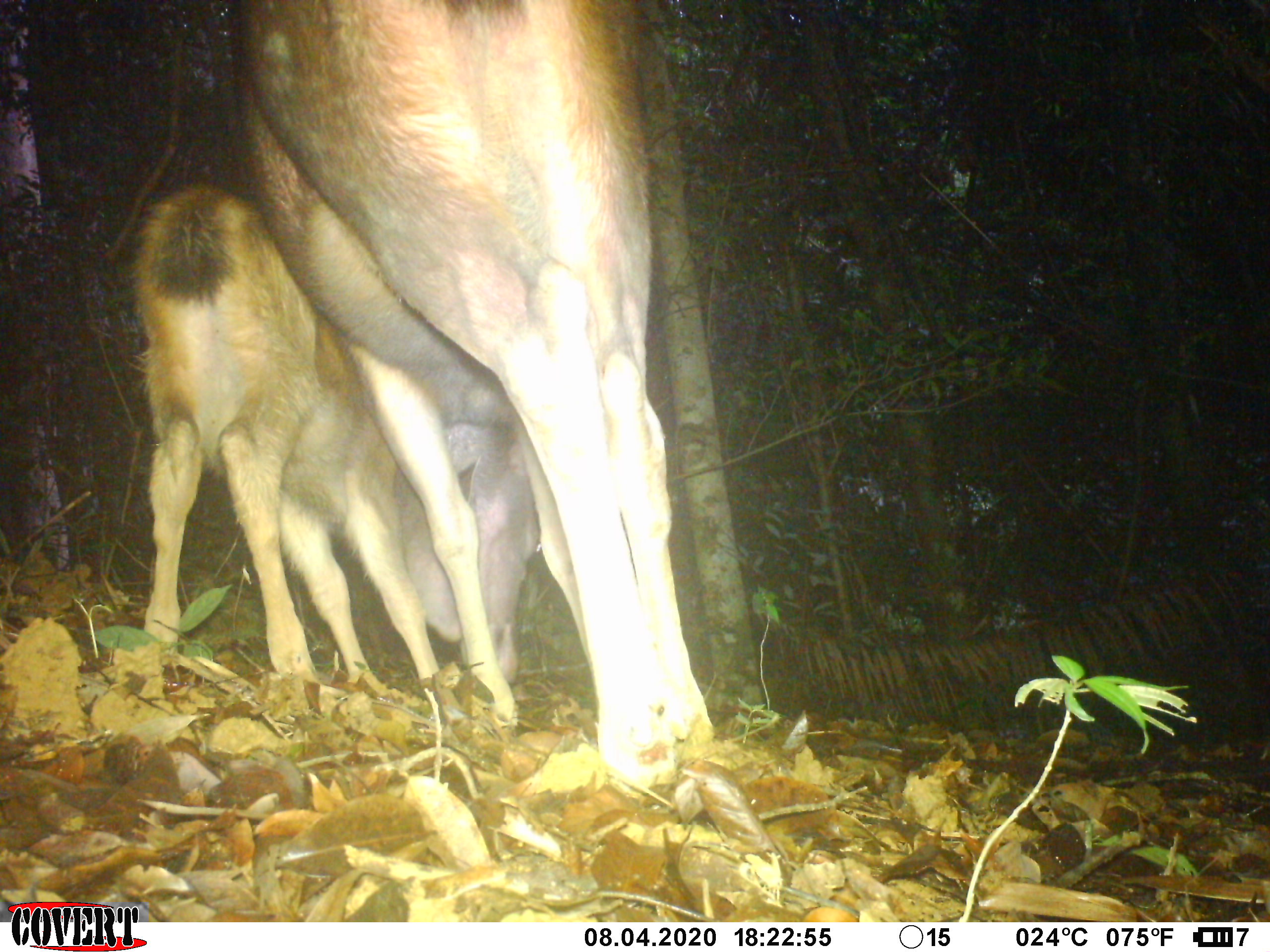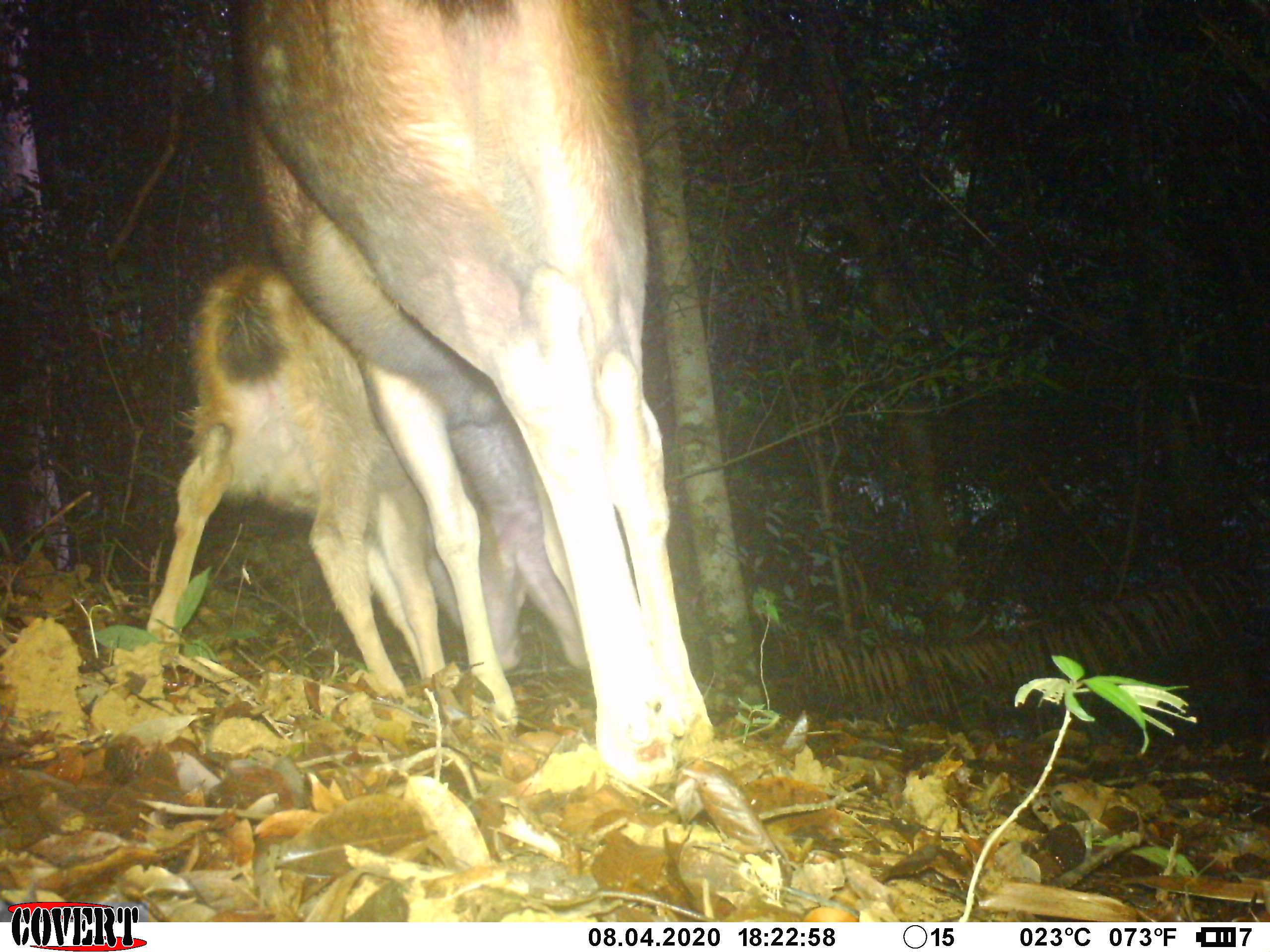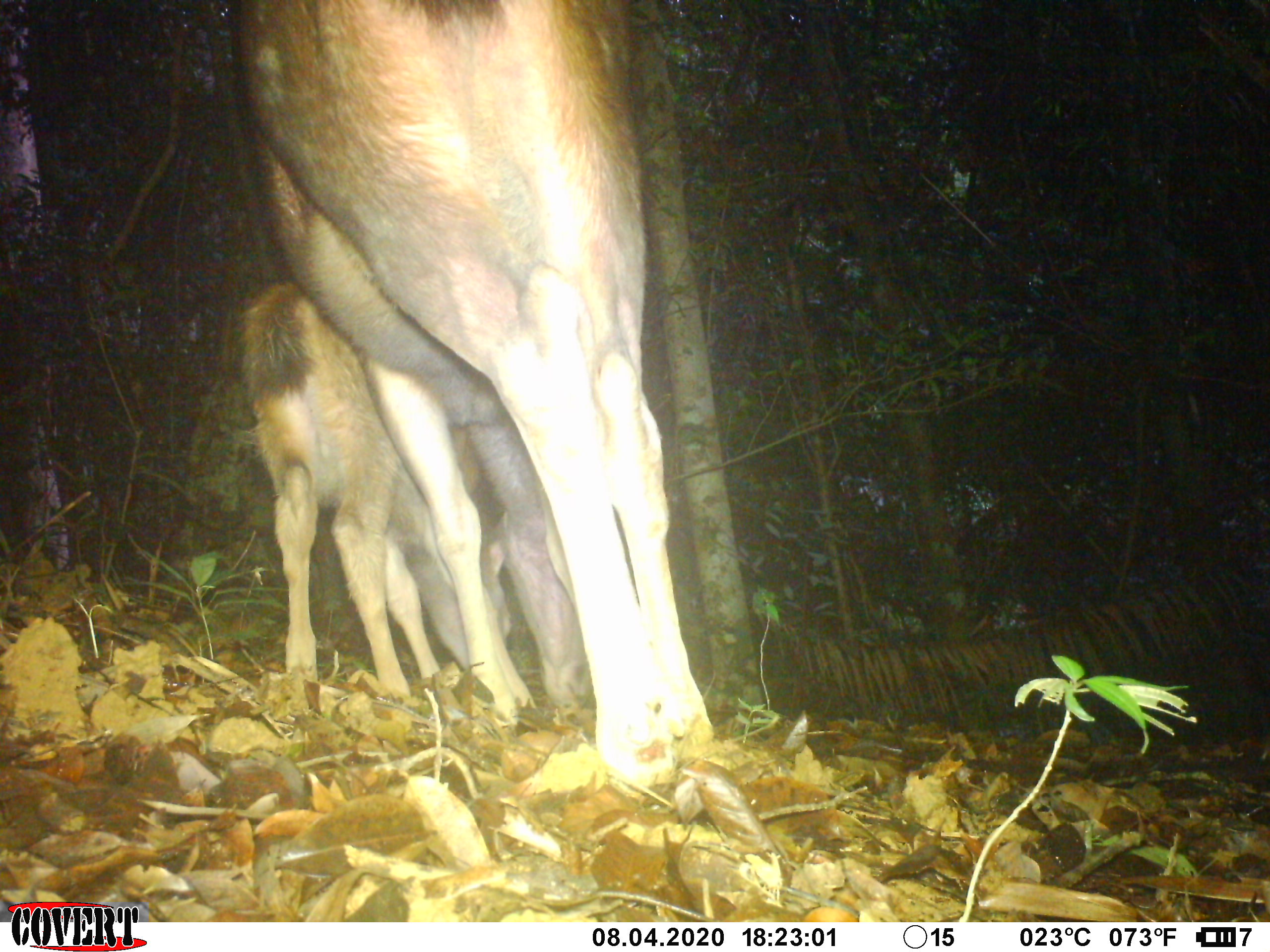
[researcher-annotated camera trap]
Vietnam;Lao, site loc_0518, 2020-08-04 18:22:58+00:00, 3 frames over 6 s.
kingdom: Animalia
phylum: Chordata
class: Mammalia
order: Artiodactyla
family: Cervidae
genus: Rusa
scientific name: Rusa unicolor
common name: sambar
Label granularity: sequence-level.